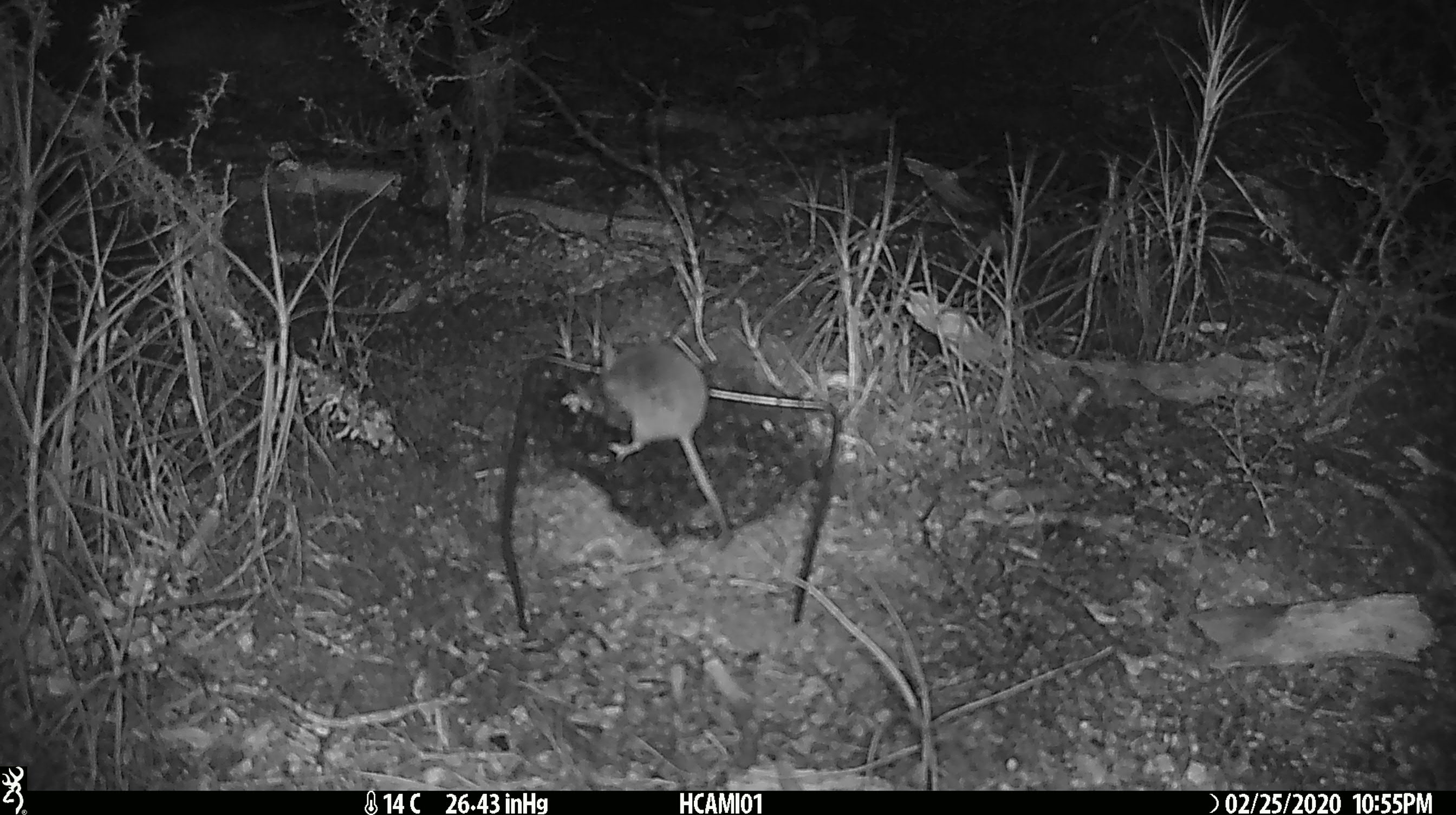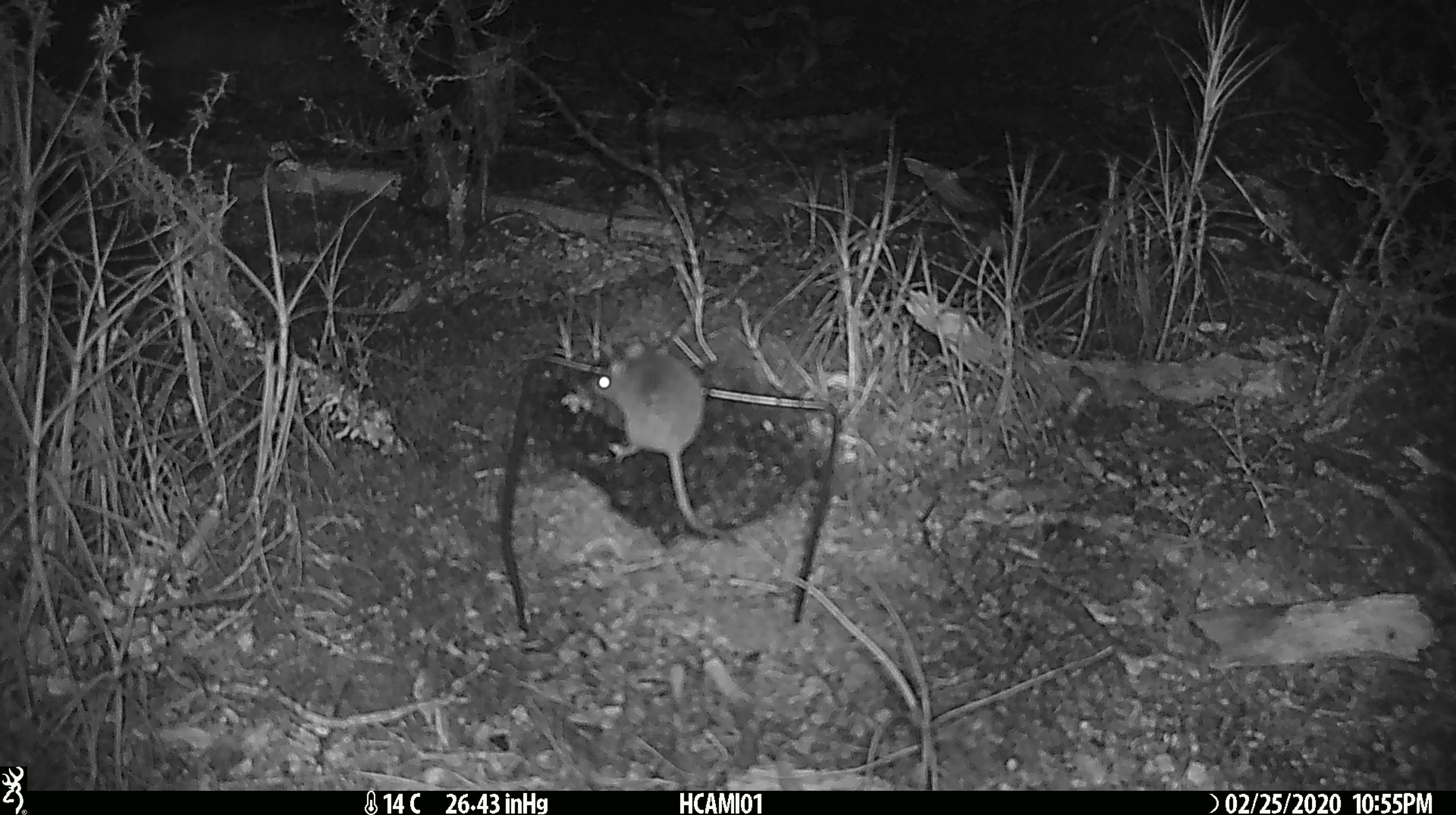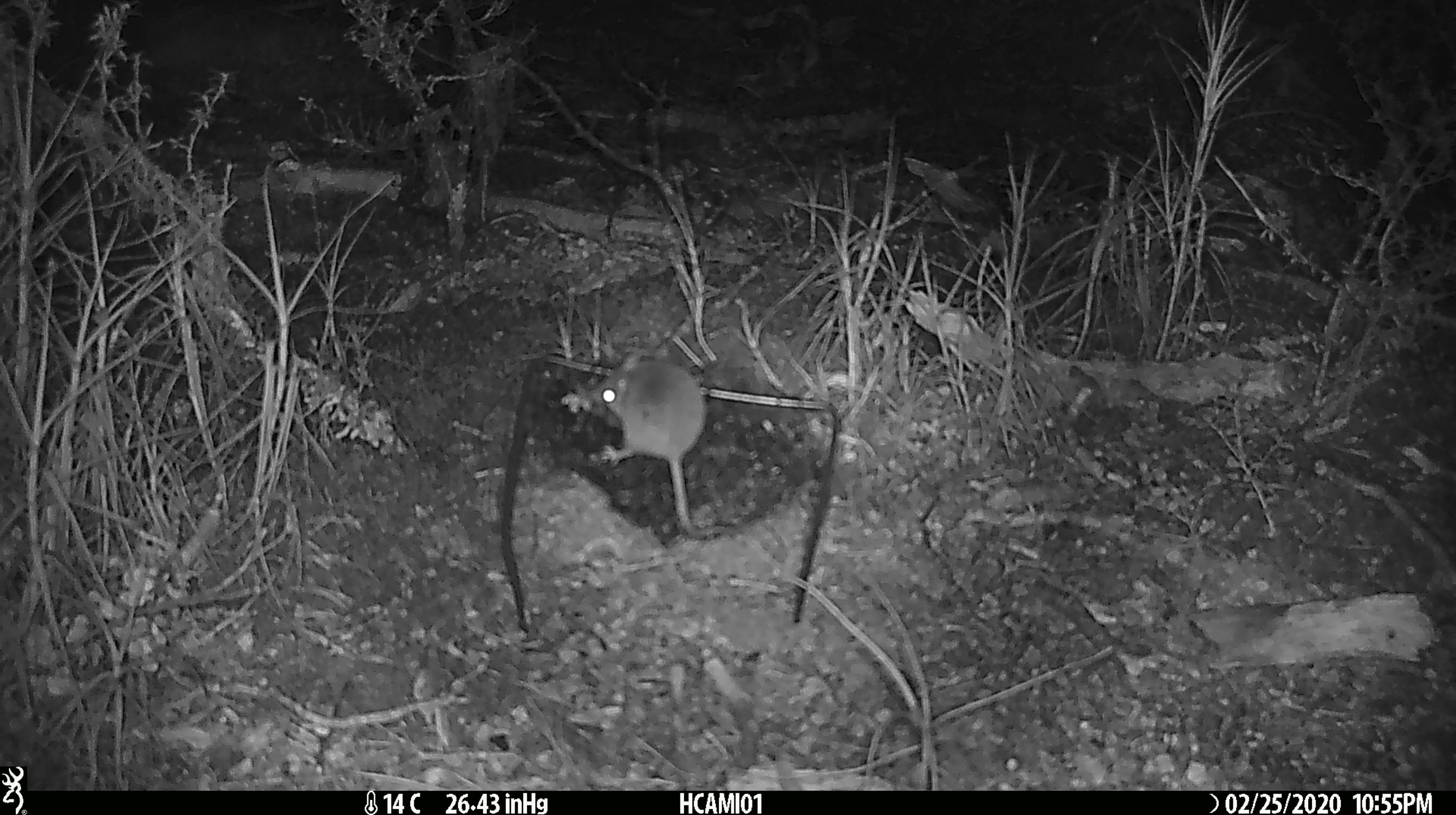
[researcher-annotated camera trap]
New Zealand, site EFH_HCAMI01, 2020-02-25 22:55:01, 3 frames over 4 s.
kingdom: Animalia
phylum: Chordata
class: Mammalia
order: Rodentia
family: Muridae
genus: Mus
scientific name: Mus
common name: mouse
Mouse (Mus).